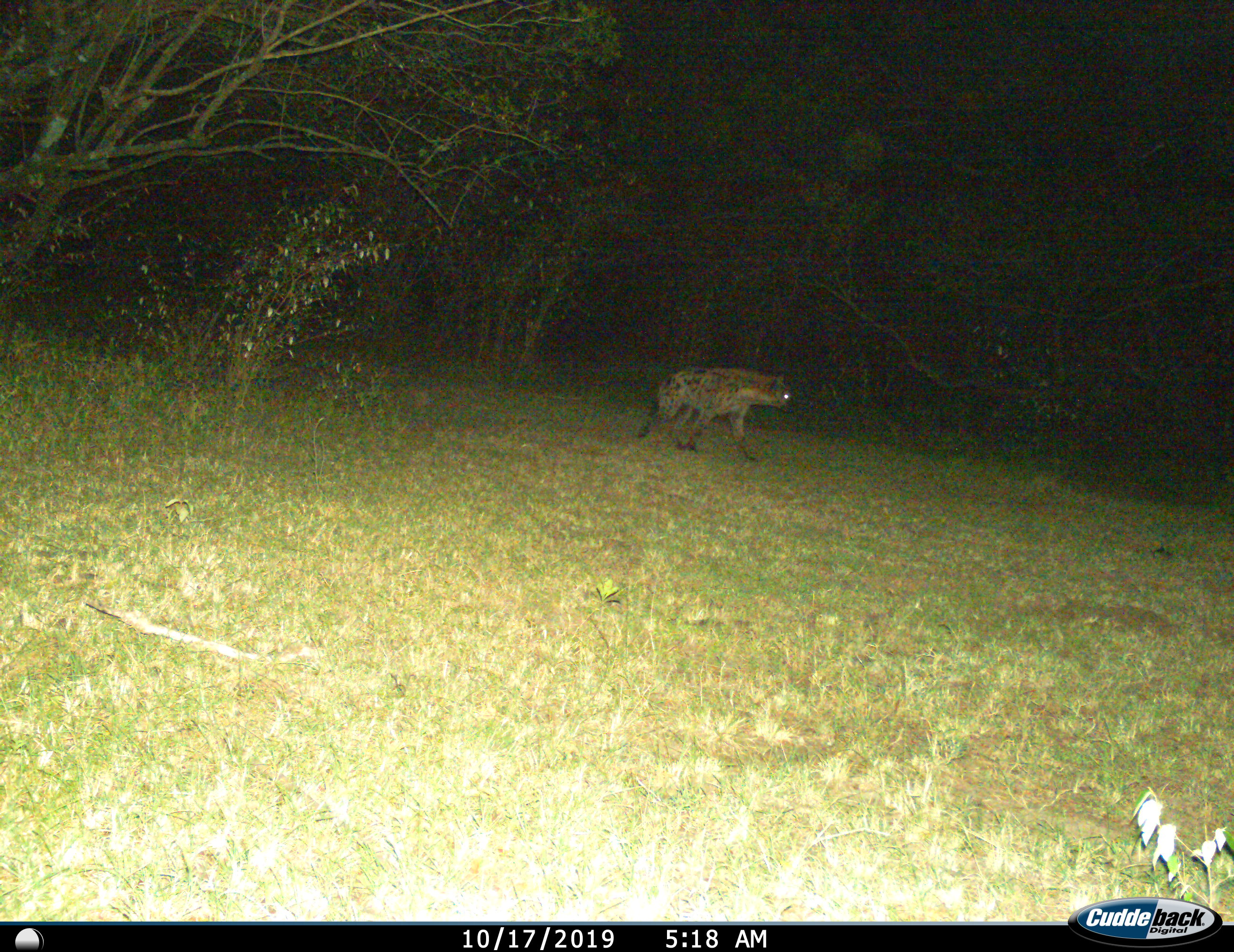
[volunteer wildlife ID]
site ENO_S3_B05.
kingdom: Animalia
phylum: Chordata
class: Mammalia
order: Carnivora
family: Hyaenidae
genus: Crocuta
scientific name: Crocuta crocuta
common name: spotted hyena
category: hyenaspotted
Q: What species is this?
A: Hyenaspotted (spotted hyena) (Crocuta crocuta).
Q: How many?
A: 1.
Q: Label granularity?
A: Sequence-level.